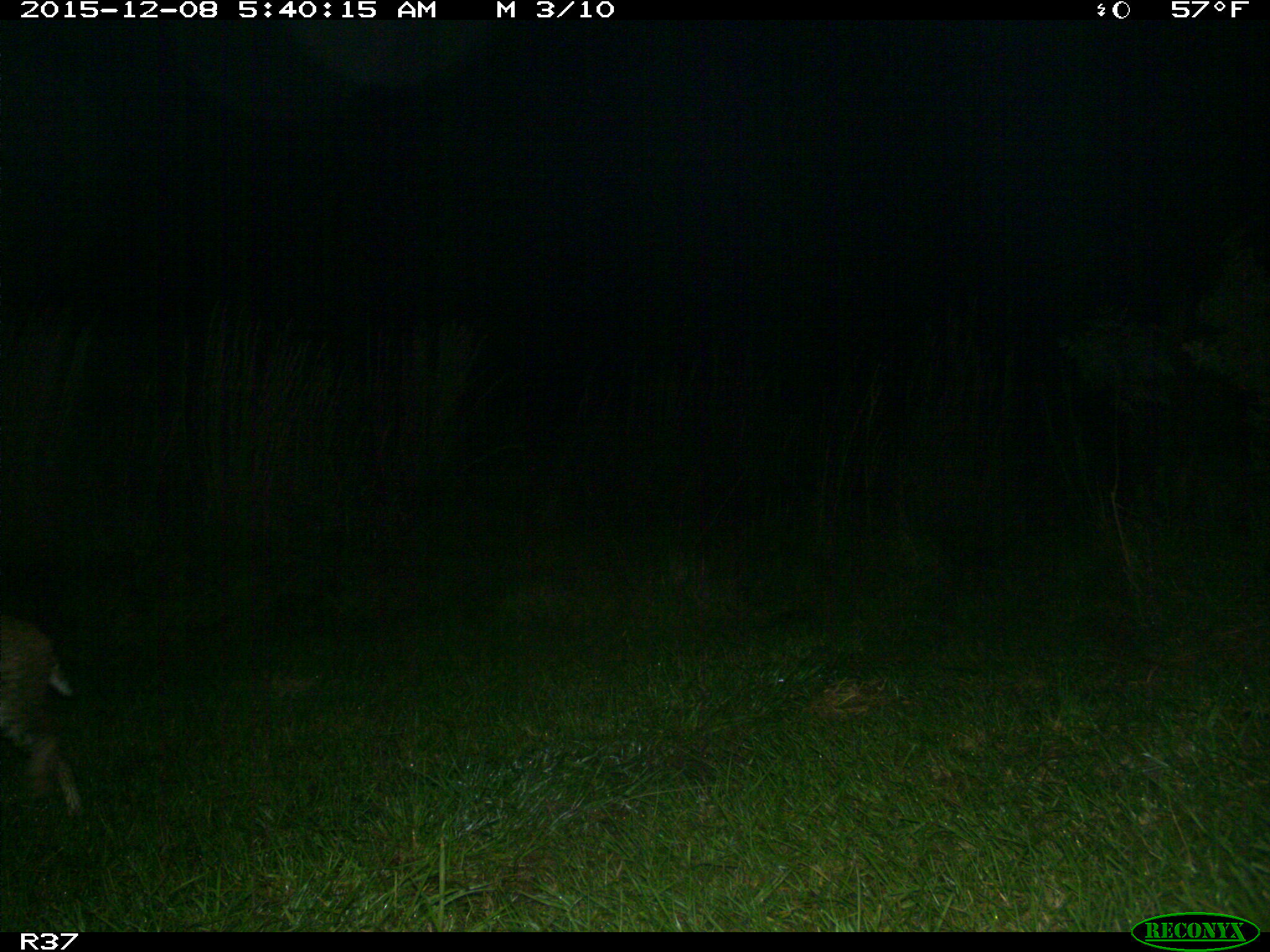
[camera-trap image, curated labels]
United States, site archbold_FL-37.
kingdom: Animalia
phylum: Chordata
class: Mammalia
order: Carnivora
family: Felidae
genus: Lynx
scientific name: Lynx rufus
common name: bobcat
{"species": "Lynx rufus (bobcat)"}